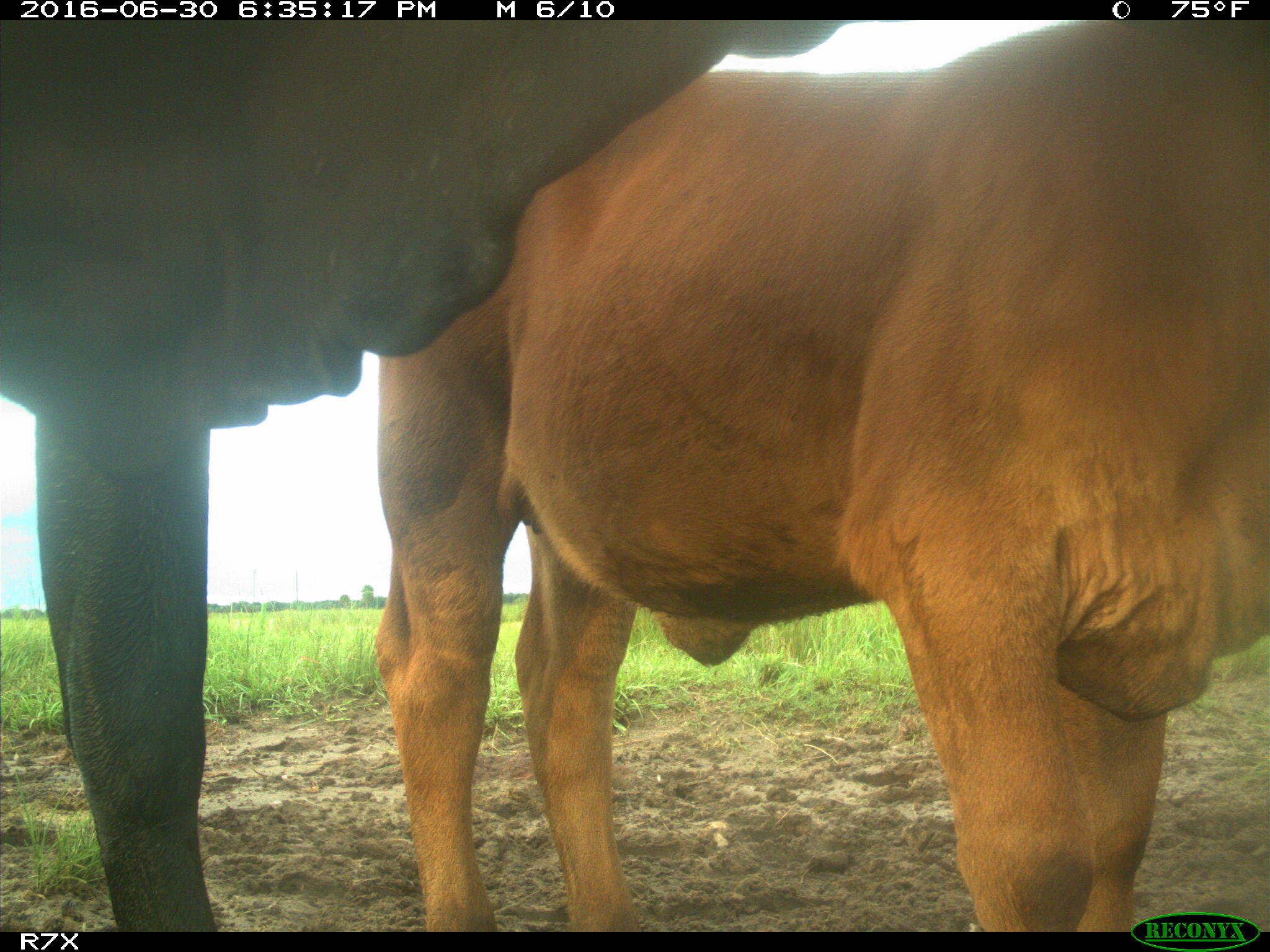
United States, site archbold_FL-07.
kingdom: Animalia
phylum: Chordata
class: Mammalia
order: Artiodactyla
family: Bovidae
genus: Bos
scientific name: Bos taurus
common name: domestic cow